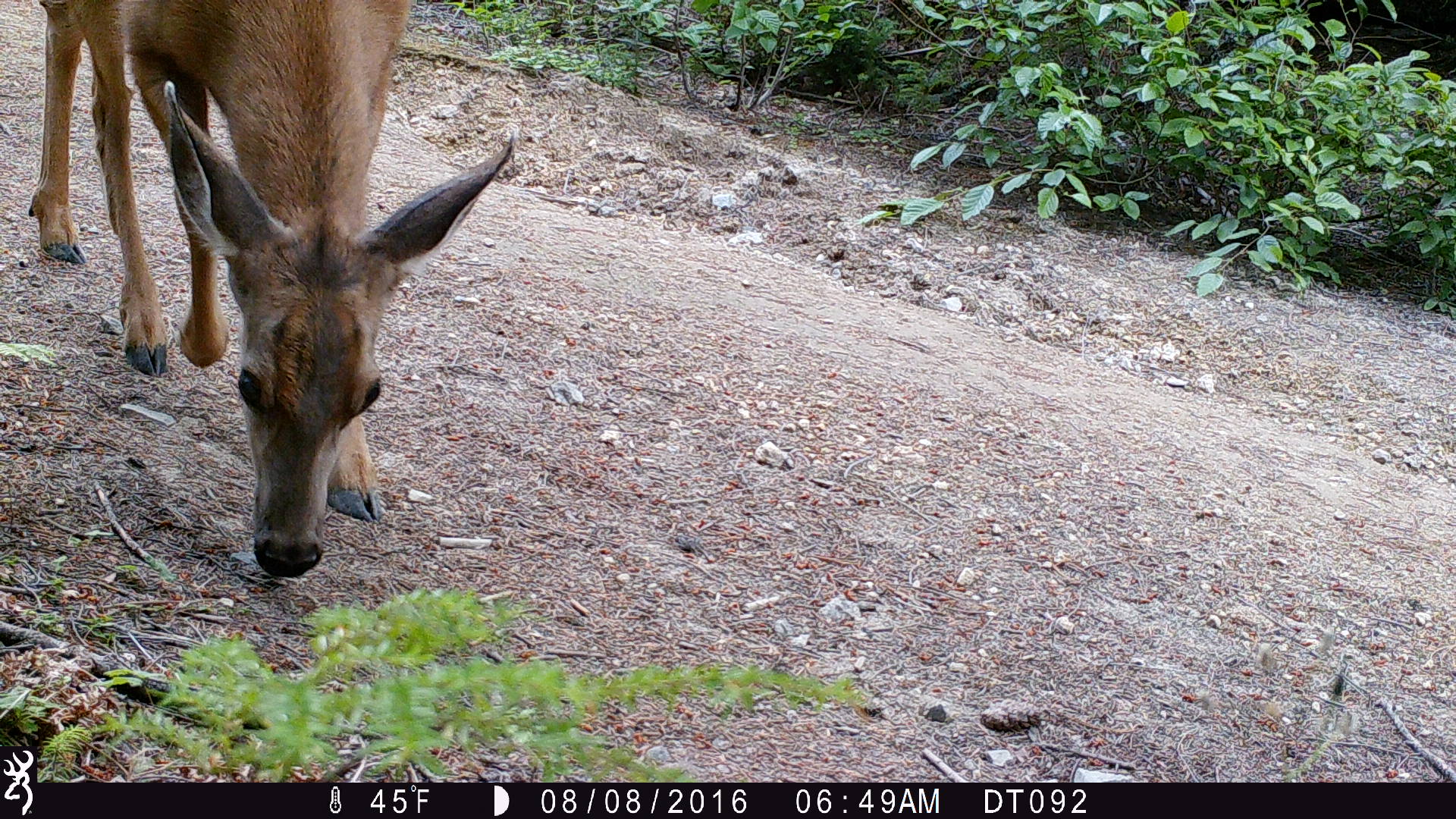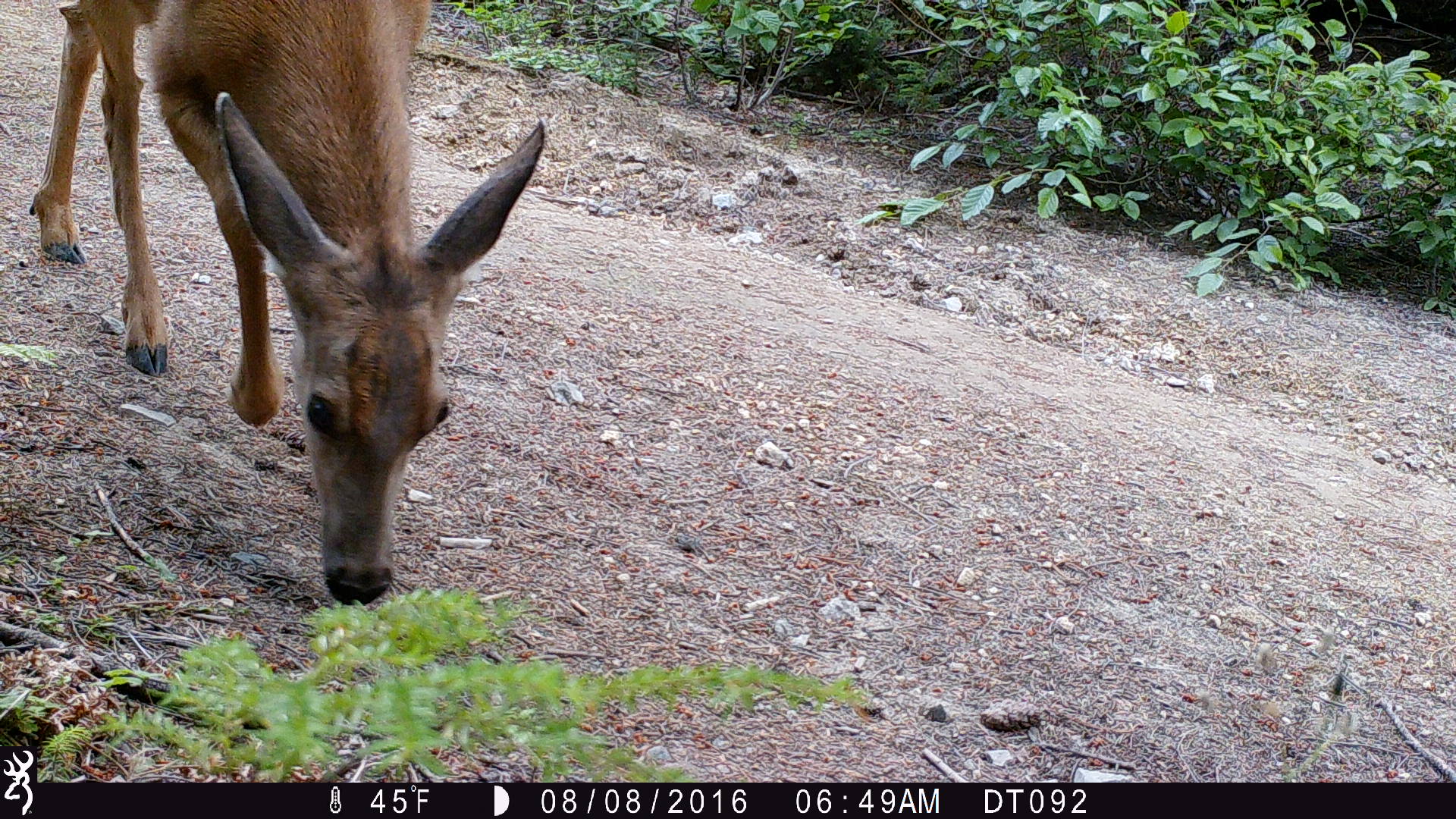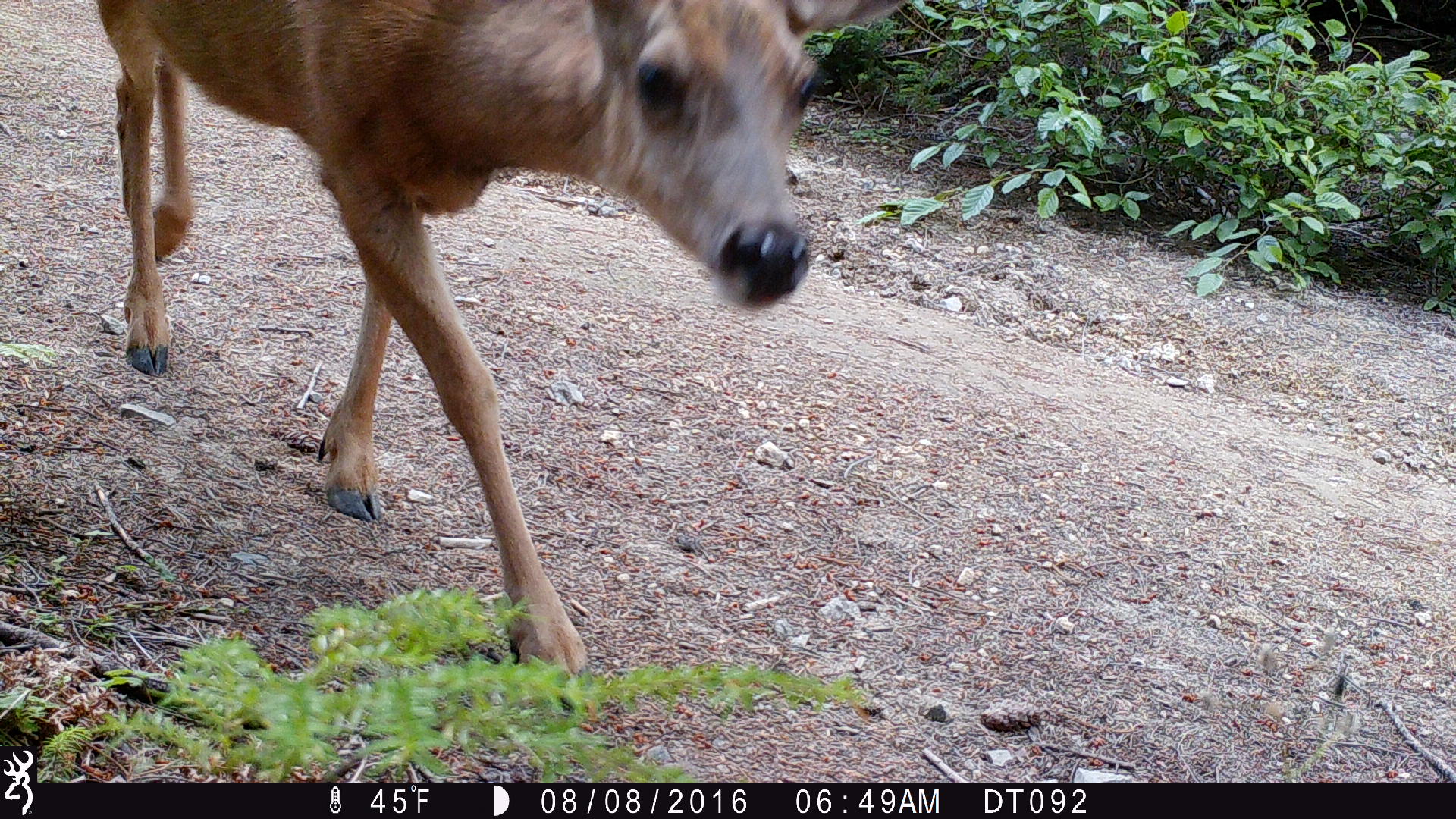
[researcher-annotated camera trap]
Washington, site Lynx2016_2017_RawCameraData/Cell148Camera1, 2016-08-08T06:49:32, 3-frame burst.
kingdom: Animalia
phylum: Chordata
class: Mammalia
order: Artiodactyla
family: Cervidae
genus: Odocoileus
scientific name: Odocoileus hemionus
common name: mule deer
Odocoileus hemionus (mule deer). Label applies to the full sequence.